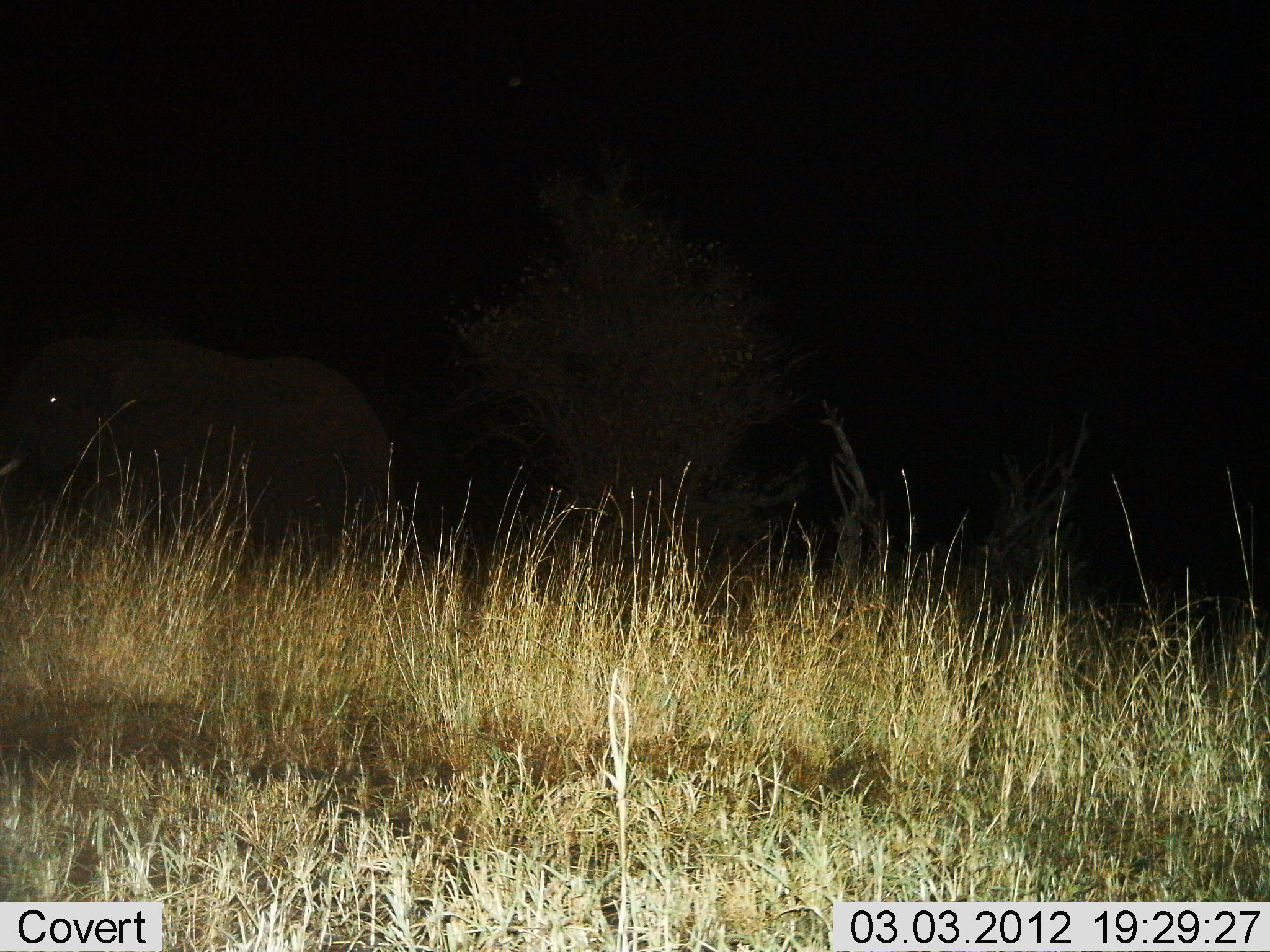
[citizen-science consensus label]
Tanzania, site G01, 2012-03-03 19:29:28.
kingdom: Animalia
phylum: Chordata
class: Mammalia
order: Proboscidea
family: Elephantidae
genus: Loxodonta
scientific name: Loxodonta africana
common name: african bush elephant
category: elephant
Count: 1.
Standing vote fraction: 61%.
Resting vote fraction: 0%.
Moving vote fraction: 39%.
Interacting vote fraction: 0%.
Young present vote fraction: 0%.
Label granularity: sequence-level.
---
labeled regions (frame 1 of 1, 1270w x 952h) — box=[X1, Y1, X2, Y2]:
animal: box=[1, 358, 381, 611]